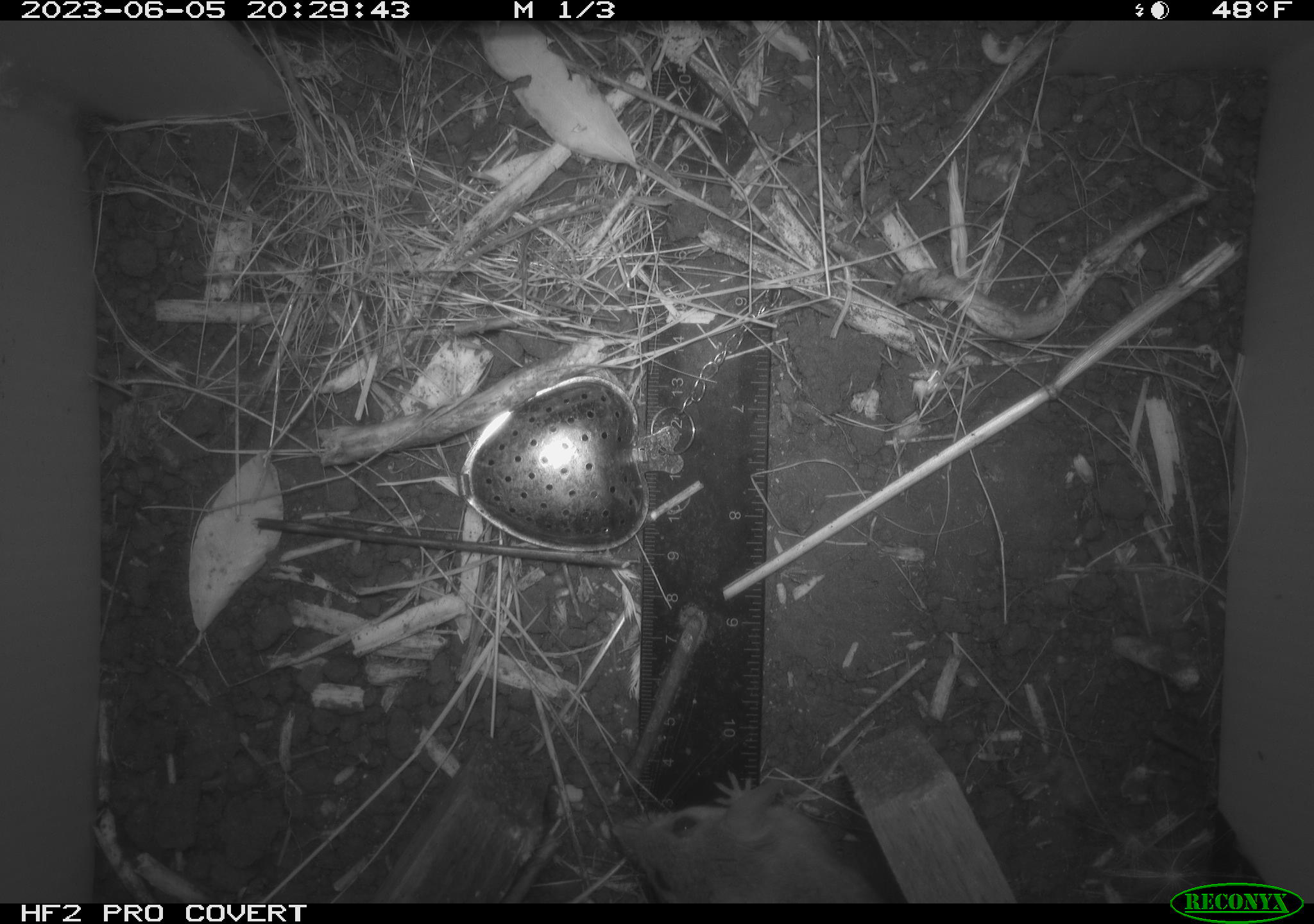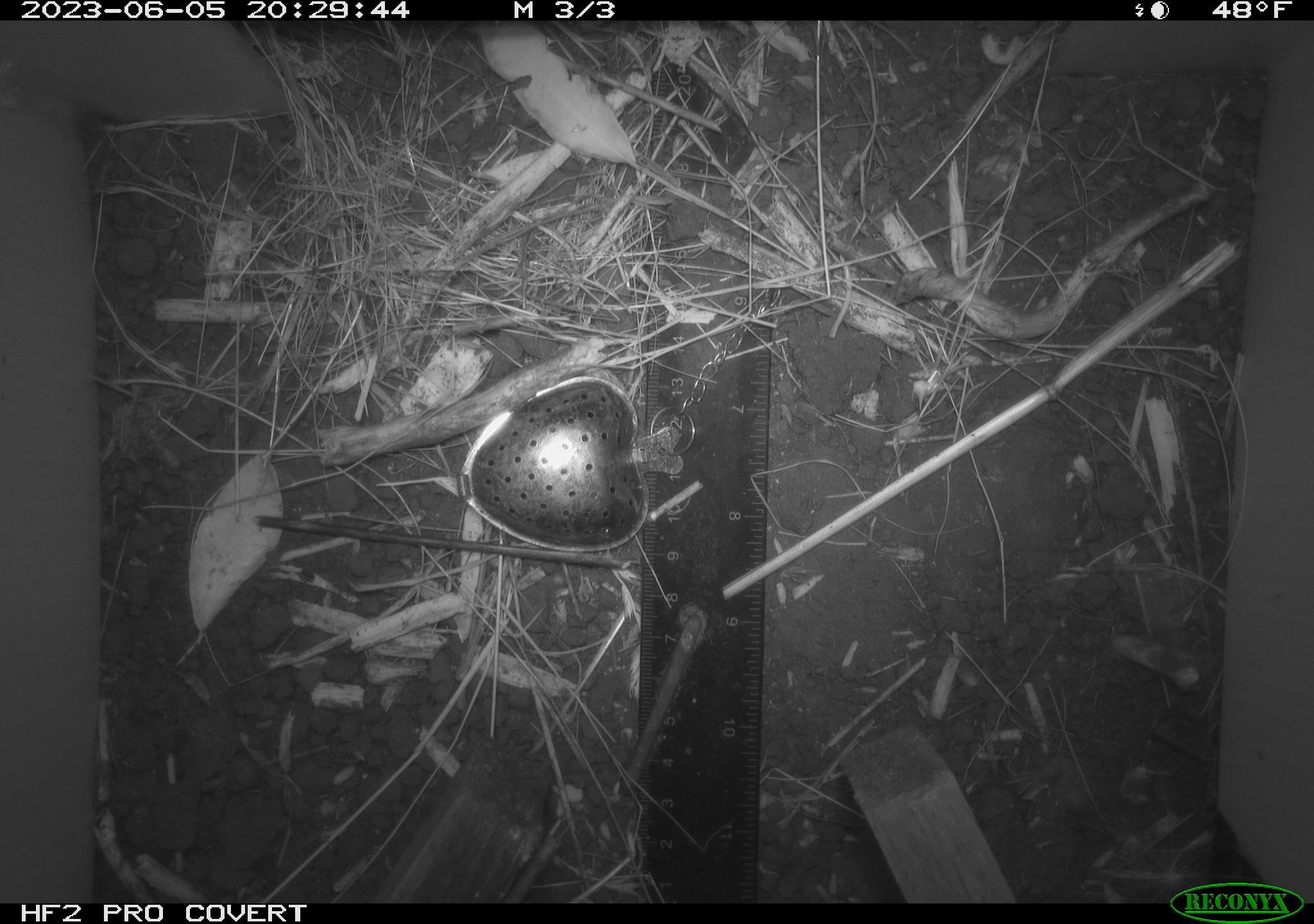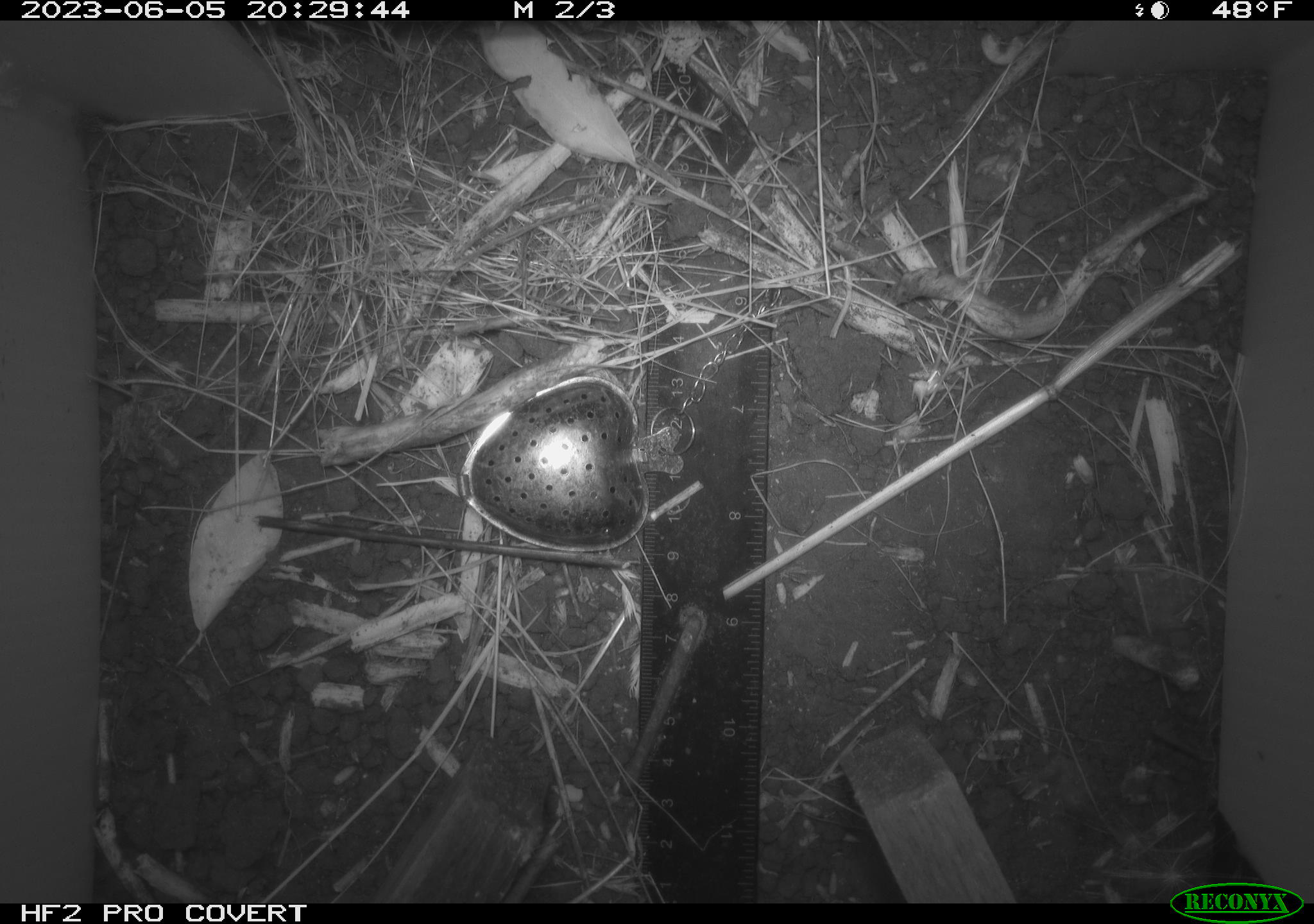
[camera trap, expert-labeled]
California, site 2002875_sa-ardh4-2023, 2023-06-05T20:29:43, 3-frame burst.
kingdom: Animalia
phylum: Chordata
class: Mammalia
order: Rodentia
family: Cricetidae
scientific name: Arvicolinae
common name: voles, lemmings, and muskrats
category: arvicolinae subfamily